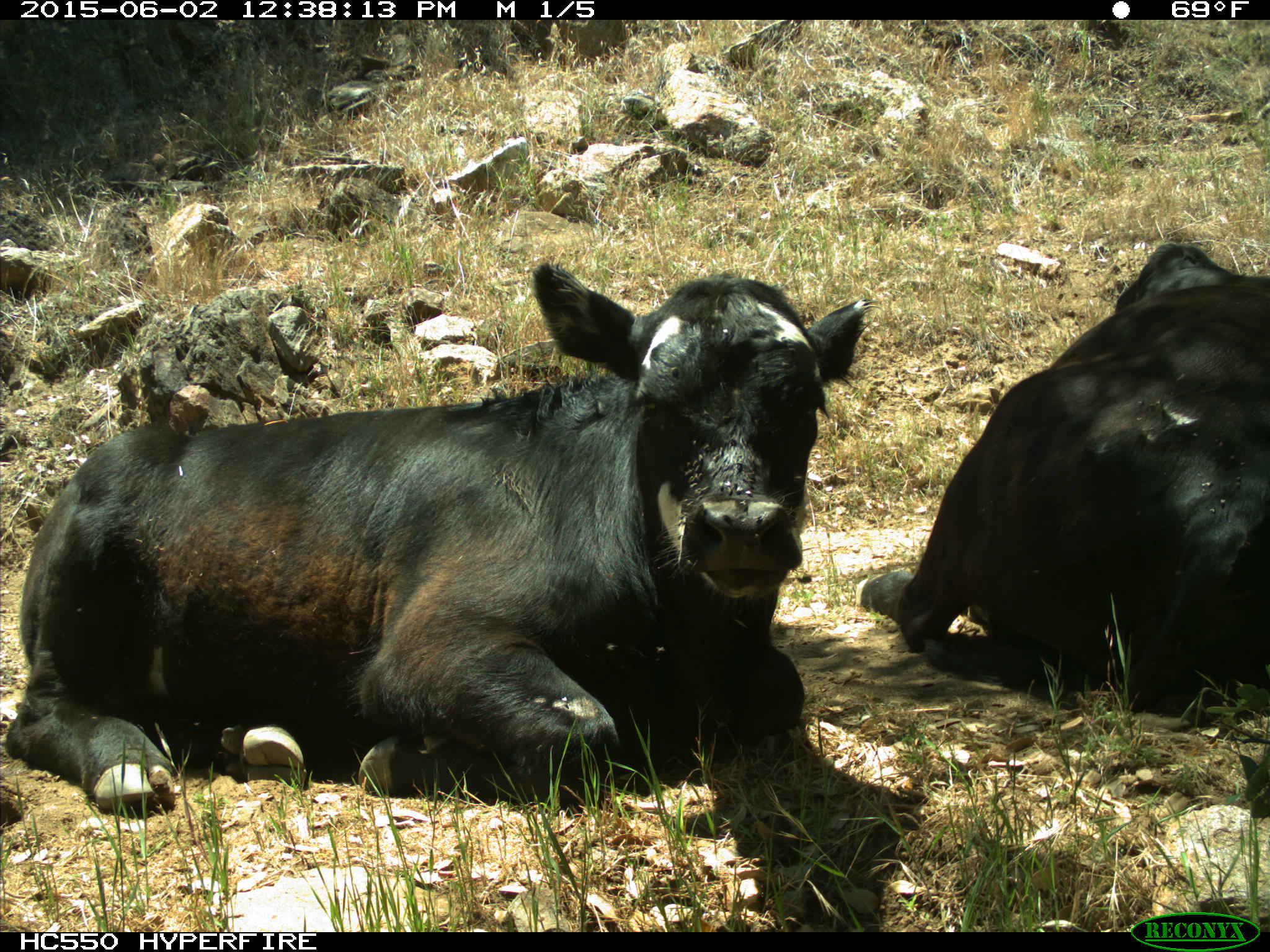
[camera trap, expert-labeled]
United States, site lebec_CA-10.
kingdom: Animalia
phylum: Chordata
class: Mammalia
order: Artiodactyla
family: Bovidae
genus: Bos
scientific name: Bos taurus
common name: domestic cow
Bos taurus (domestic cow).